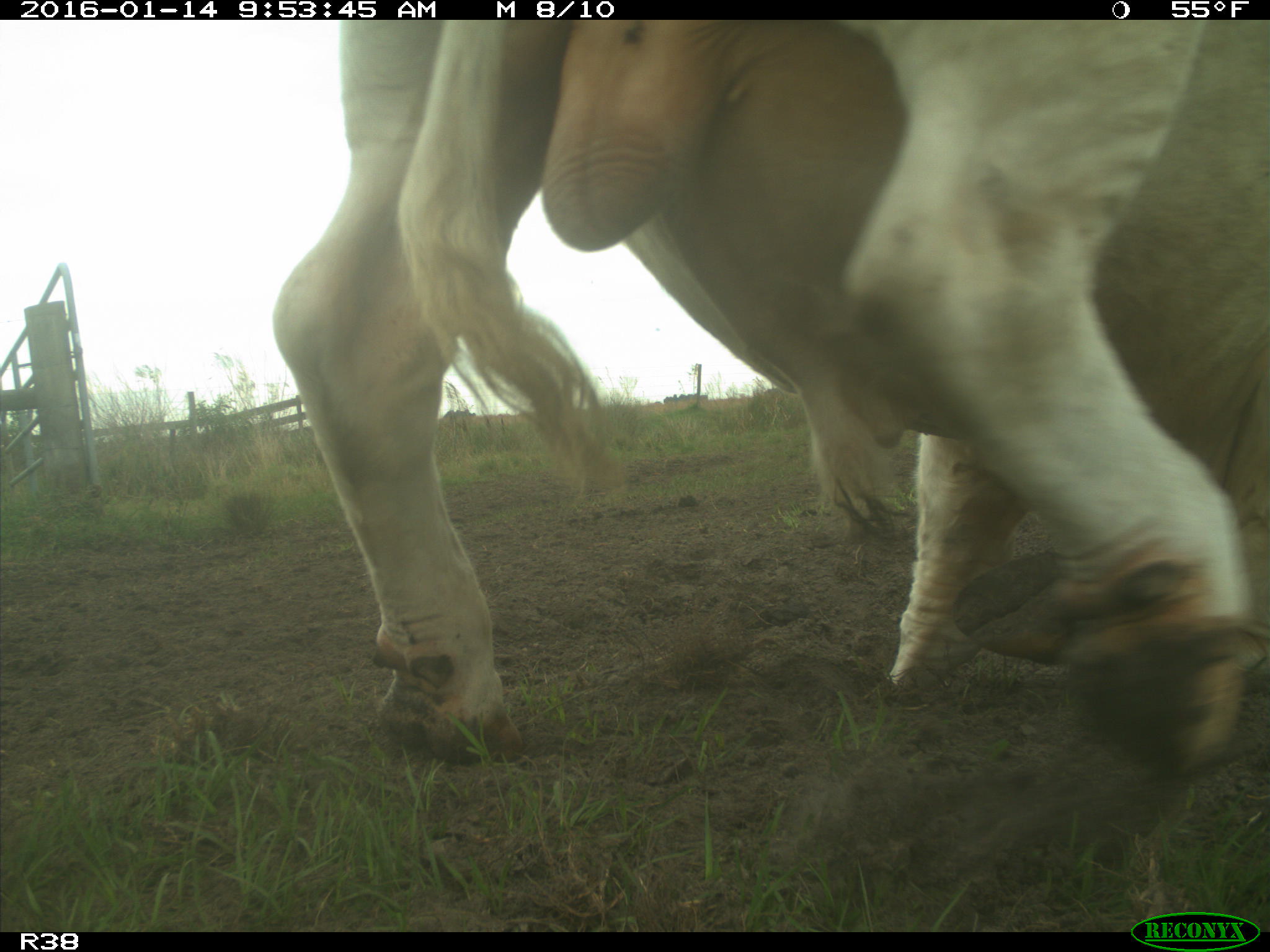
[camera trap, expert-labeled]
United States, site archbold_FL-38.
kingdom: Animalia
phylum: Chordata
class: Mammalia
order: Artiodactyla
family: Bovidae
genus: Bos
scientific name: Bos taurus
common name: domestic cow